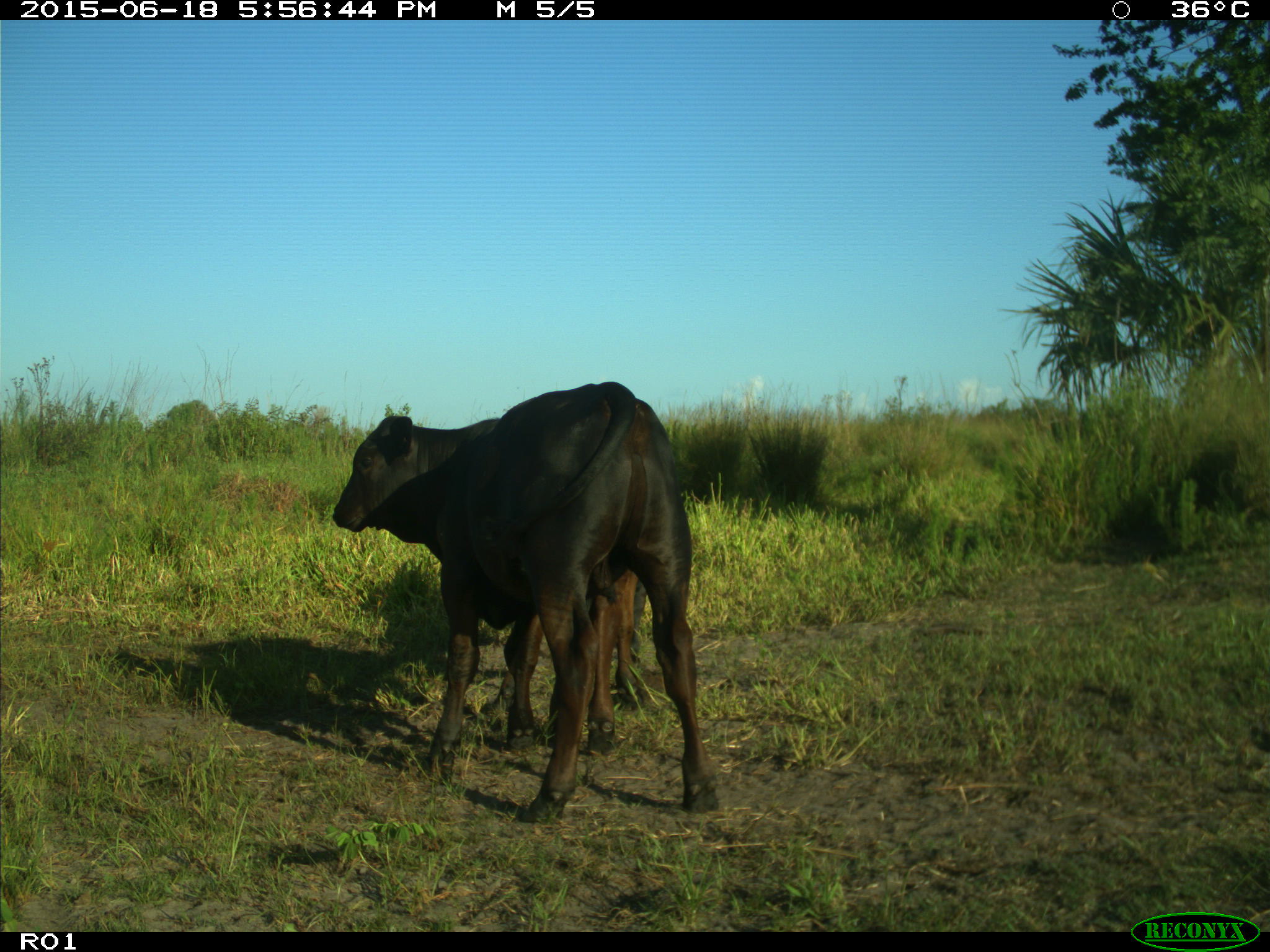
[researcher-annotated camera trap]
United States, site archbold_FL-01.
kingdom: Animalia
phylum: Chordata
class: Mammalia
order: Artiodactyla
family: Bovidae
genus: Bos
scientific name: Bos taurus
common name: domestic cow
Bos taurus (domestic cow).